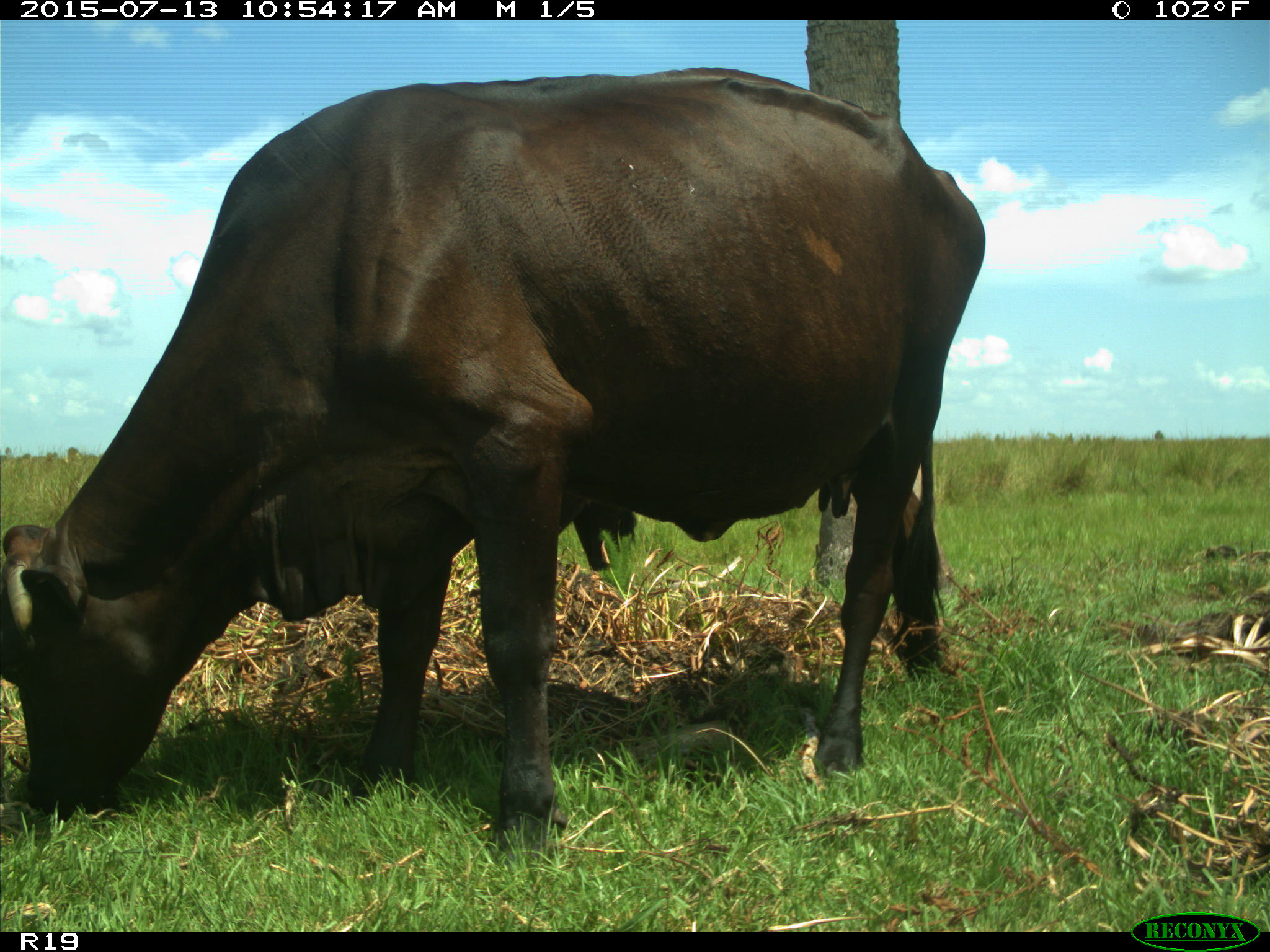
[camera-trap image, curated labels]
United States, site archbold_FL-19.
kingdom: Animalia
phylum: Chordata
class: Mammalia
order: Artiodactyla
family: Bovidae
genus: Bos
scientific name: Bos taurus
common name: domestic cow